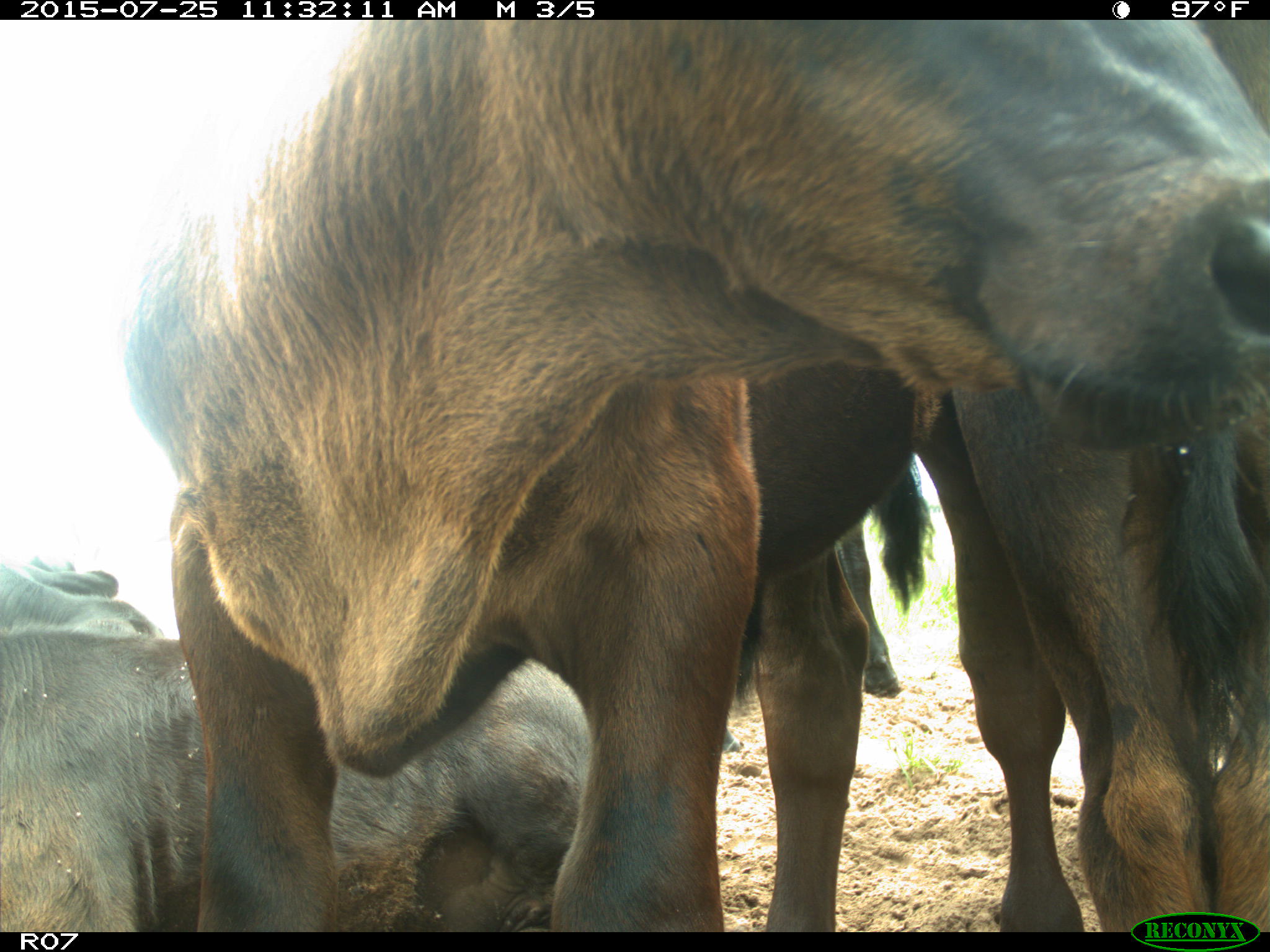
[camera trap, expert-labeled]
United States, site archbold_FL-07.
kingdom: Animalia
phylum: Chordata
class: Mammalia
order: Artiodactyla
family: Bovidae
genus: Bos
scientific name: Bos taurus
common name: domestic cow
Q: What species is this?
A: Bos taurus (domestic cow).